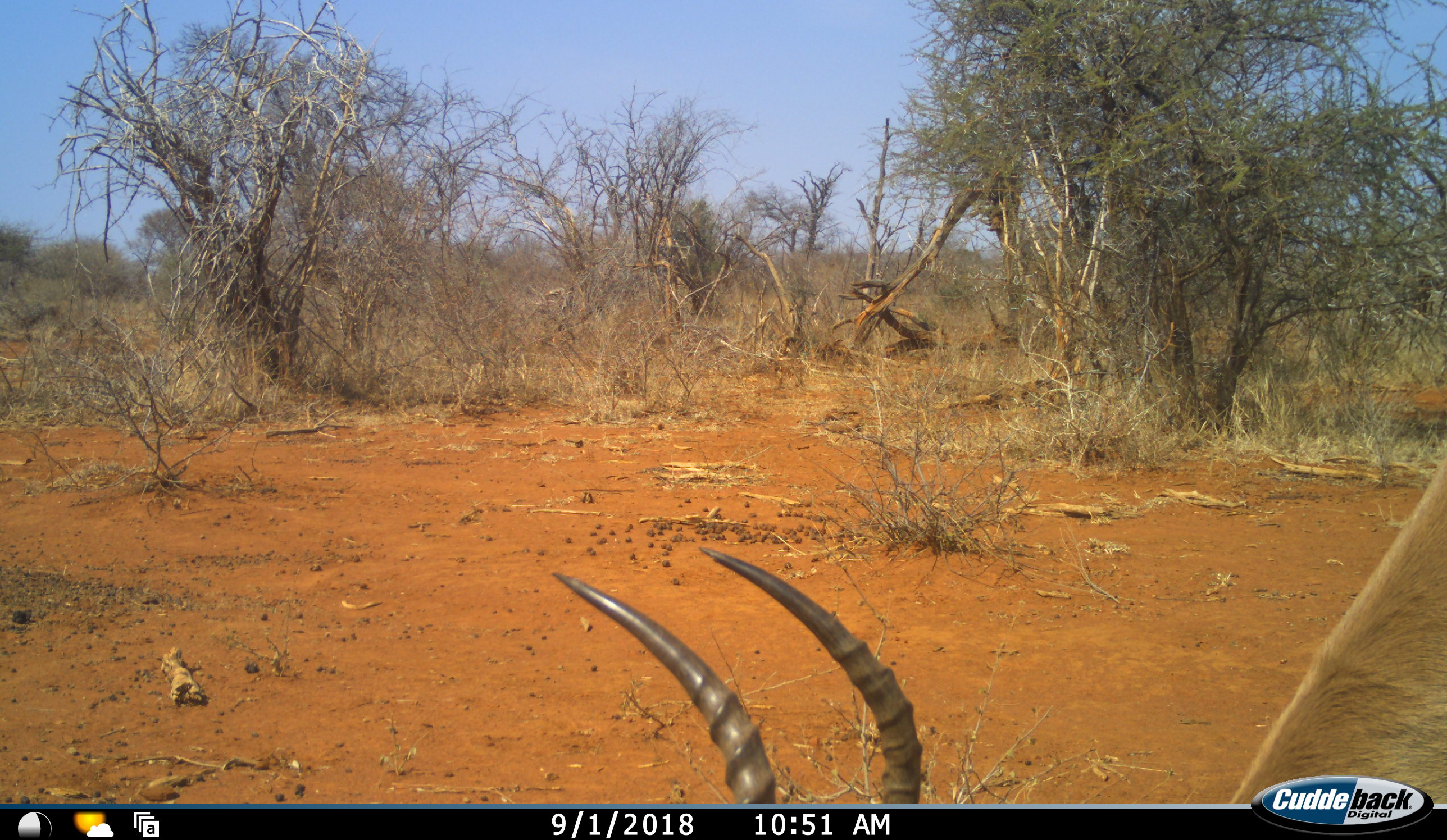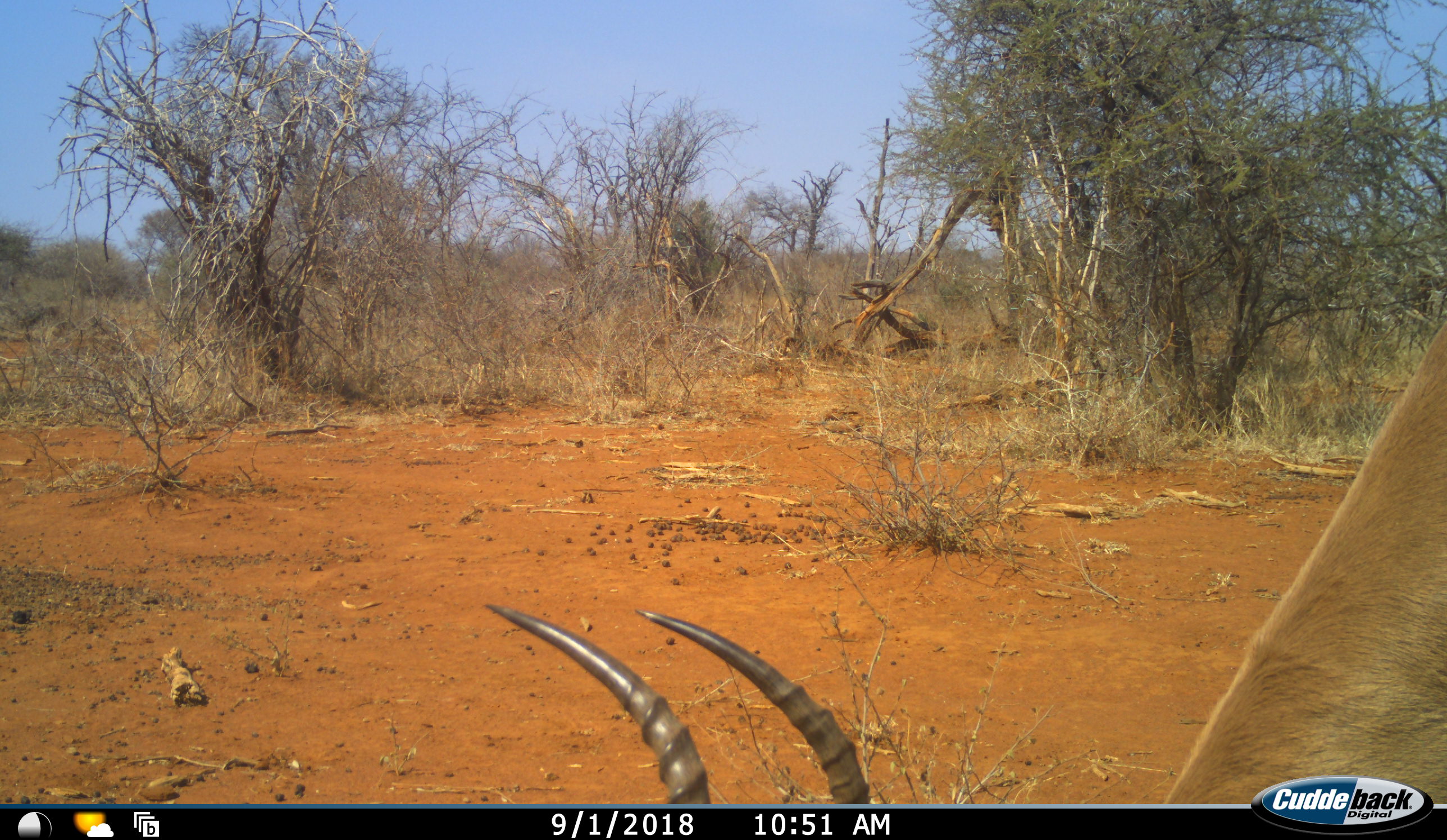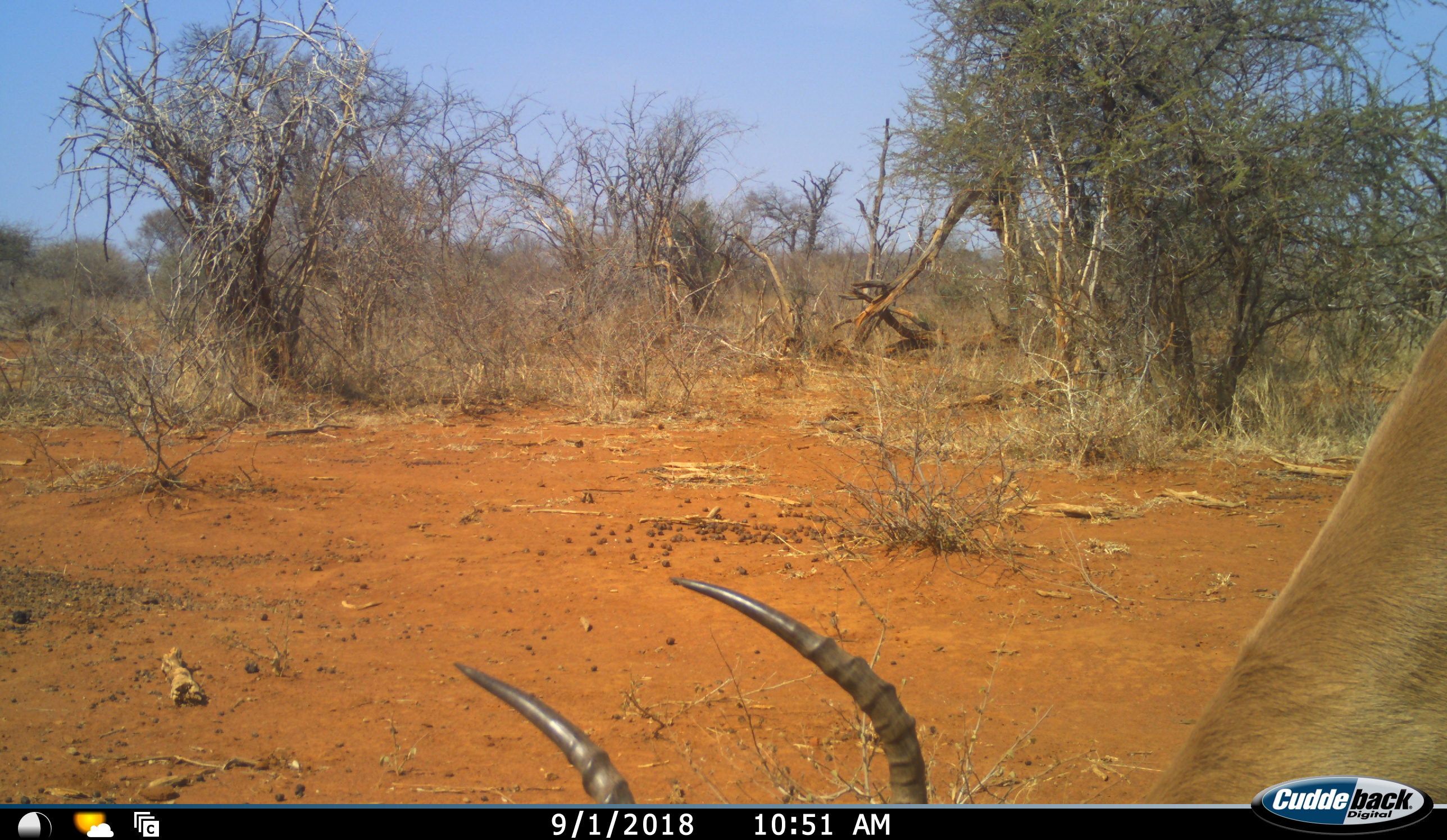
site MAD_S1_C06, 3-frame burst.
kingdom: Animalia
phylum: Chordata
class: Mammalia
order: Artiodactyla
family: Bovidae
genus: Aepyceros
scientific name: Aepyceros melampus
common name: impala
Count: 1.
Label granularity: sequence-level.